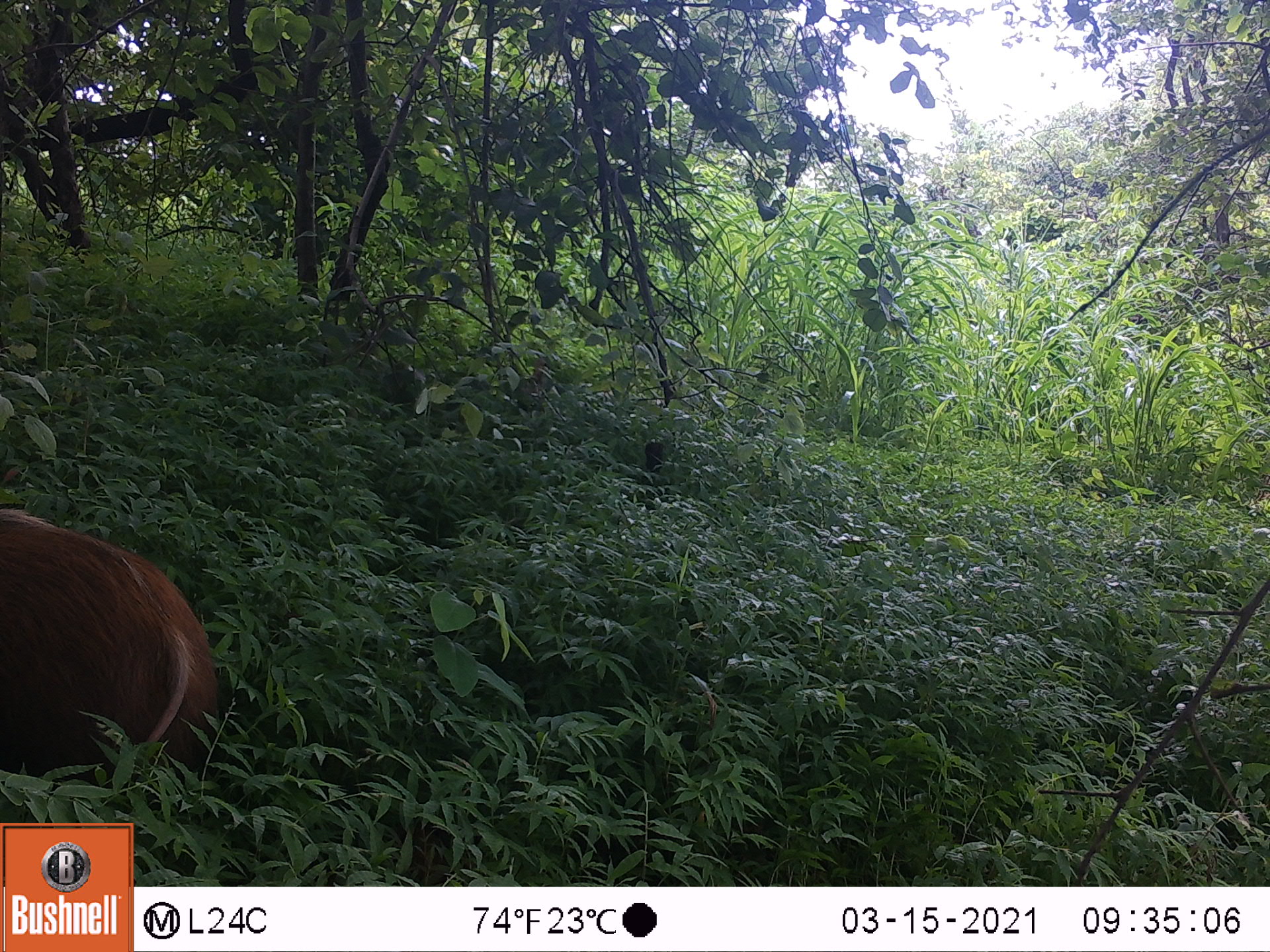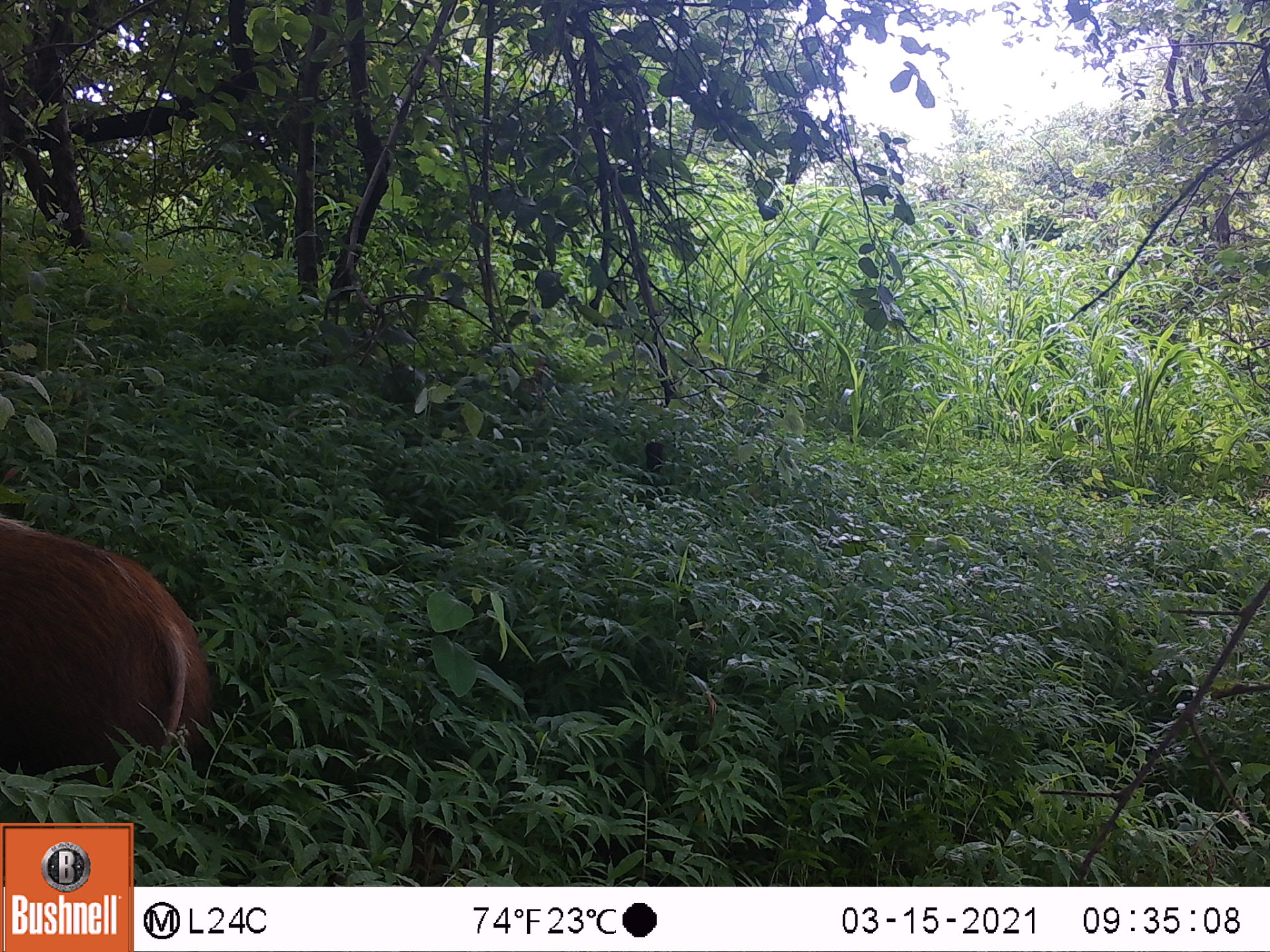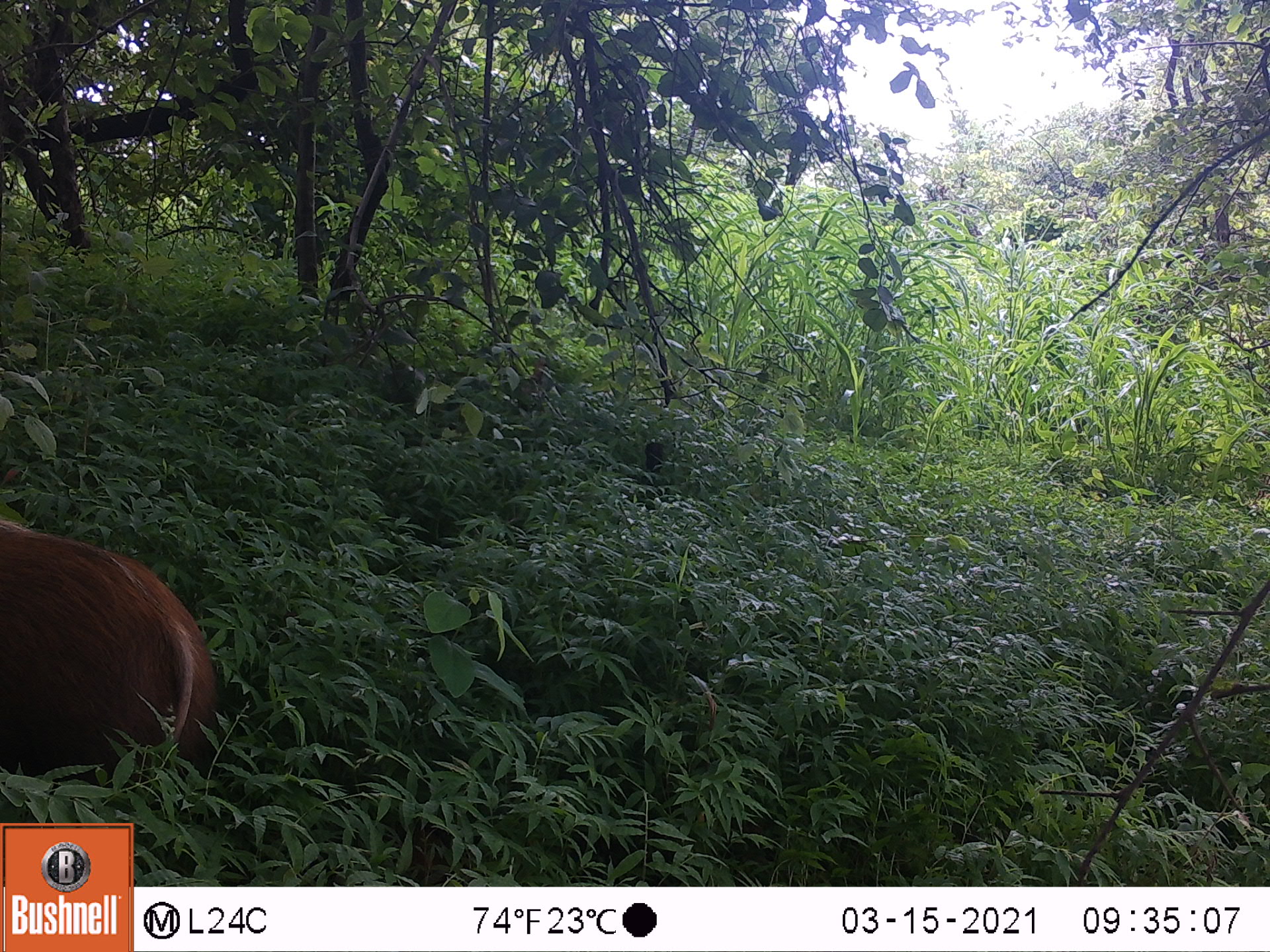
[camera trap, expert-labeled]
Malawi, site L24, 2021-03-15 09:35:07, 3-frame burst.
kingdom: Animalia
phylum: Chordata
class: Mammalia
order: Artiodactyla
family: Suidae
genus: Potamochoerus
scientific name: Potamochoerus larvatus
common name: bushpig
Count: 1.